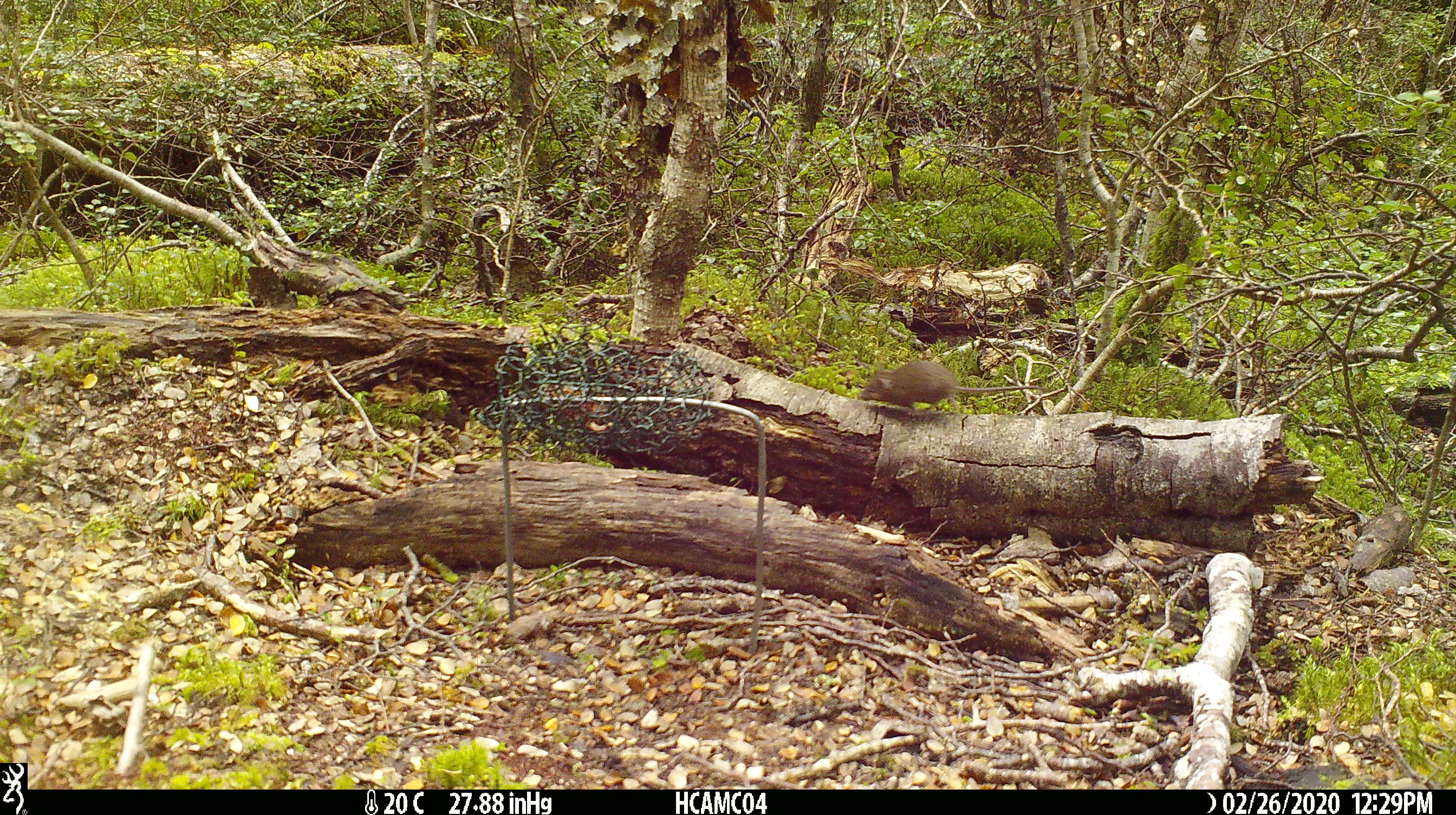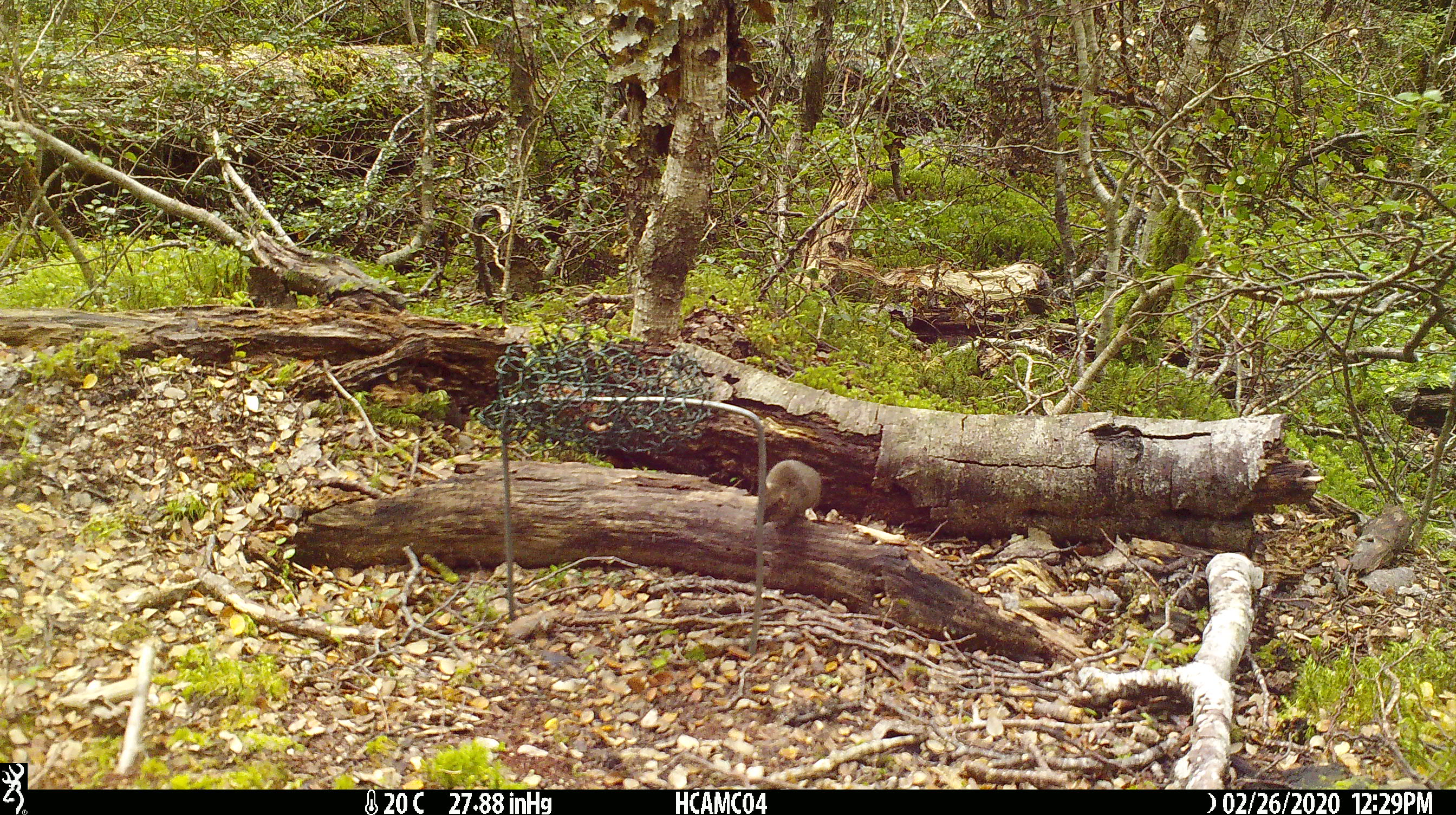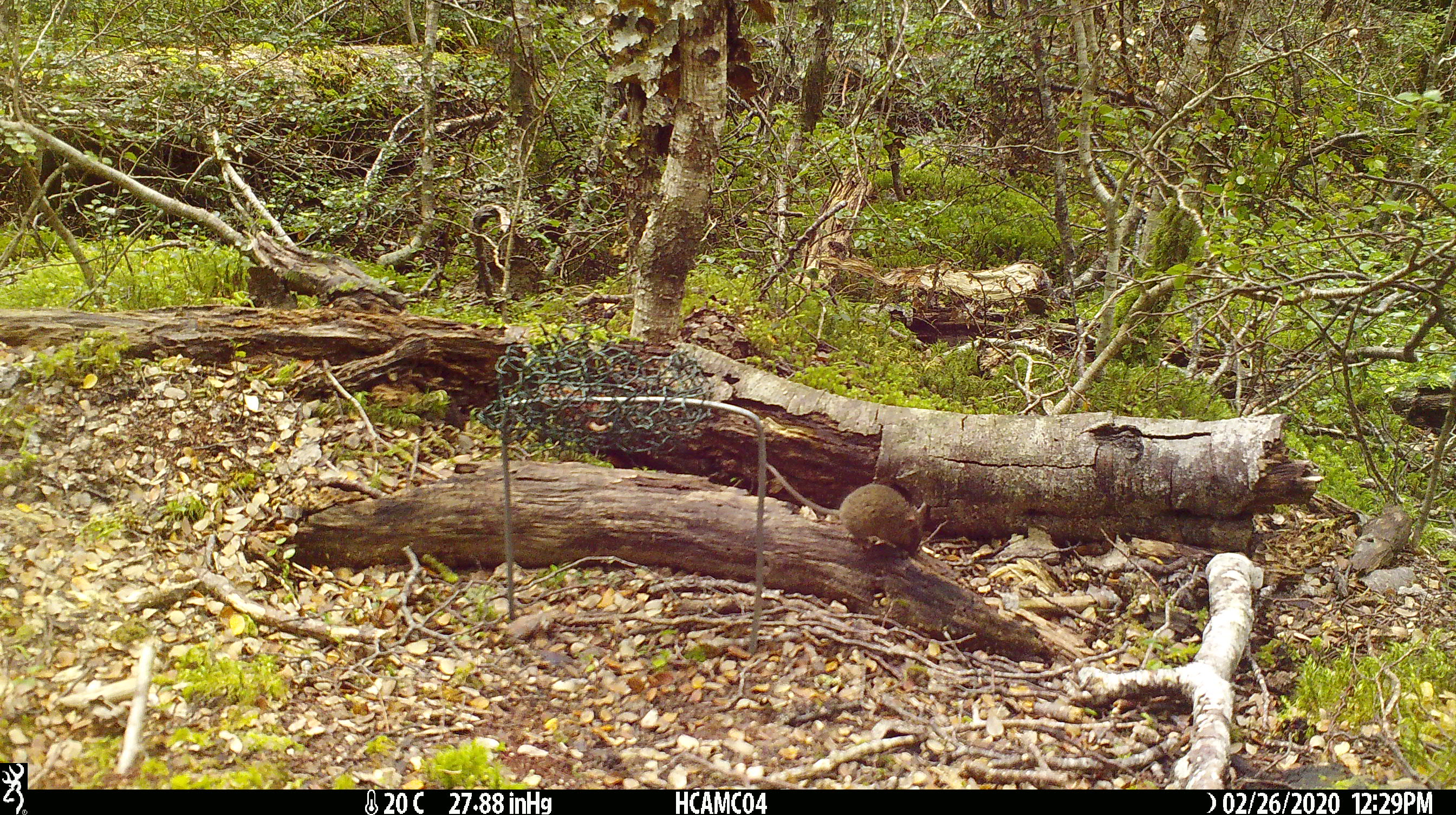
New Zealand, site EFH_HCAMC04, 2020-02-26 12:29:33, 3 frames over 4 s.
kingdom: Animalia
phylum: Chordata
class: Mammalia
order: Rodentia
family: Muridae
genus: Mus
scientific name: Mus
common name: mouse